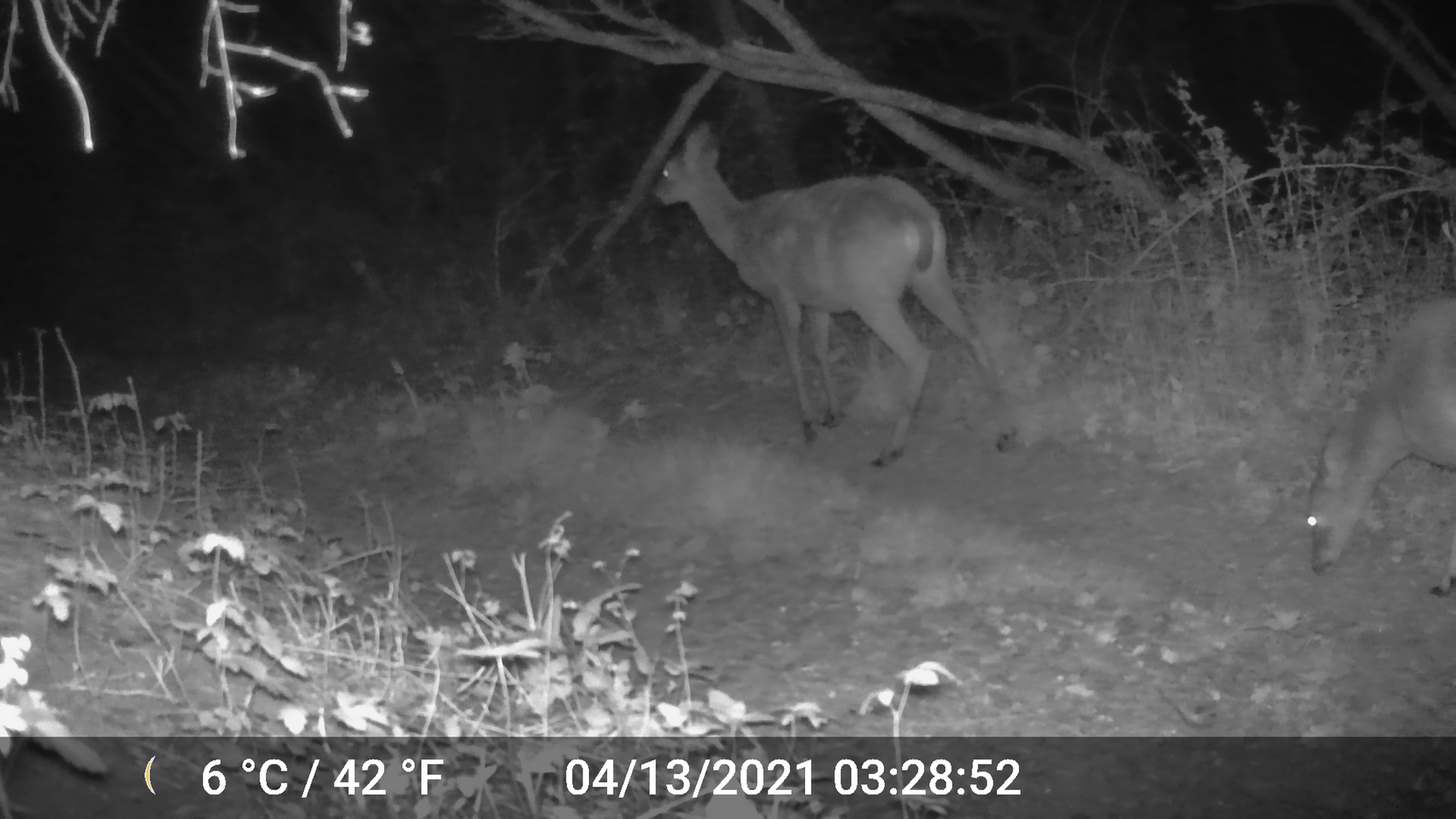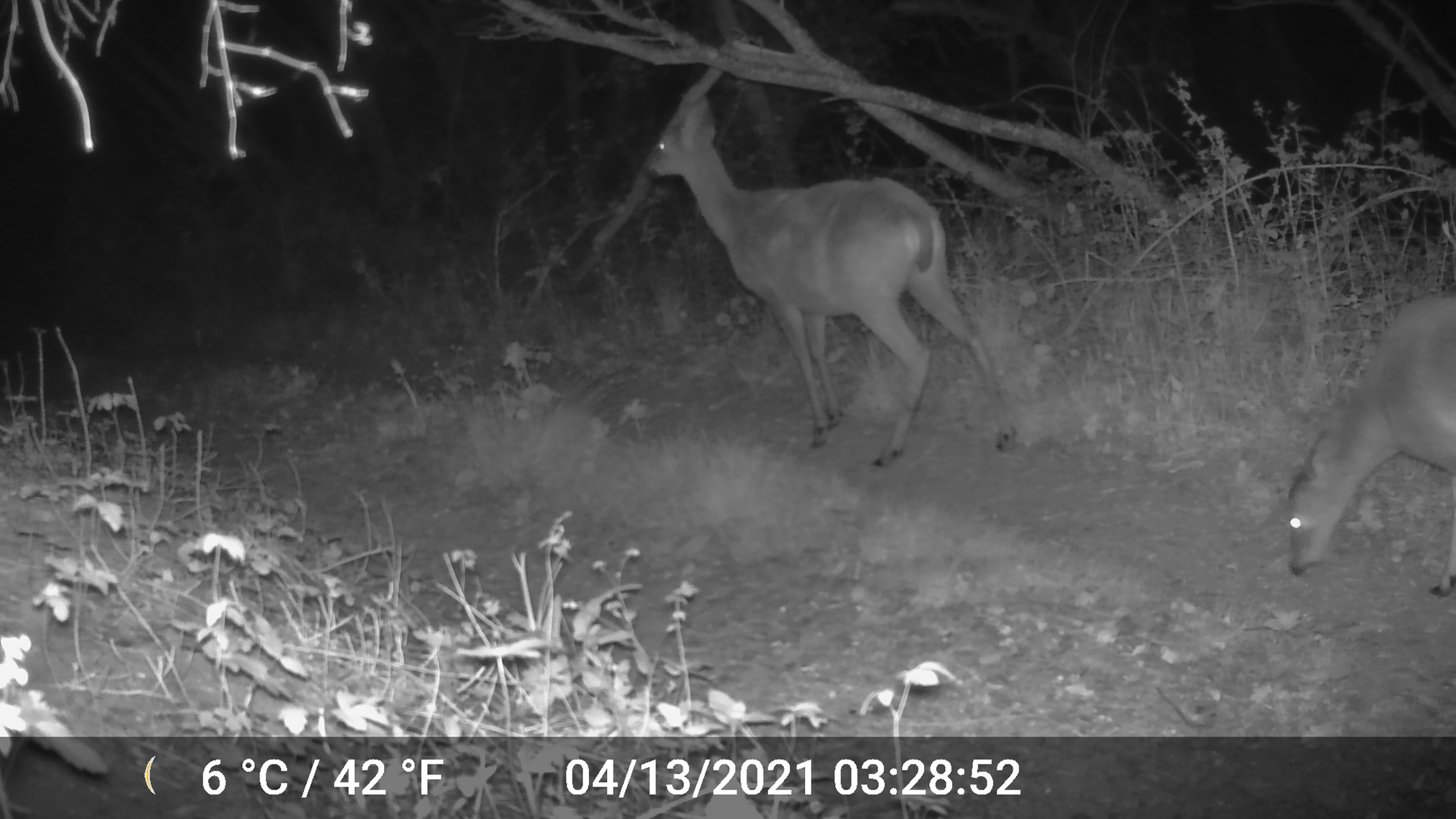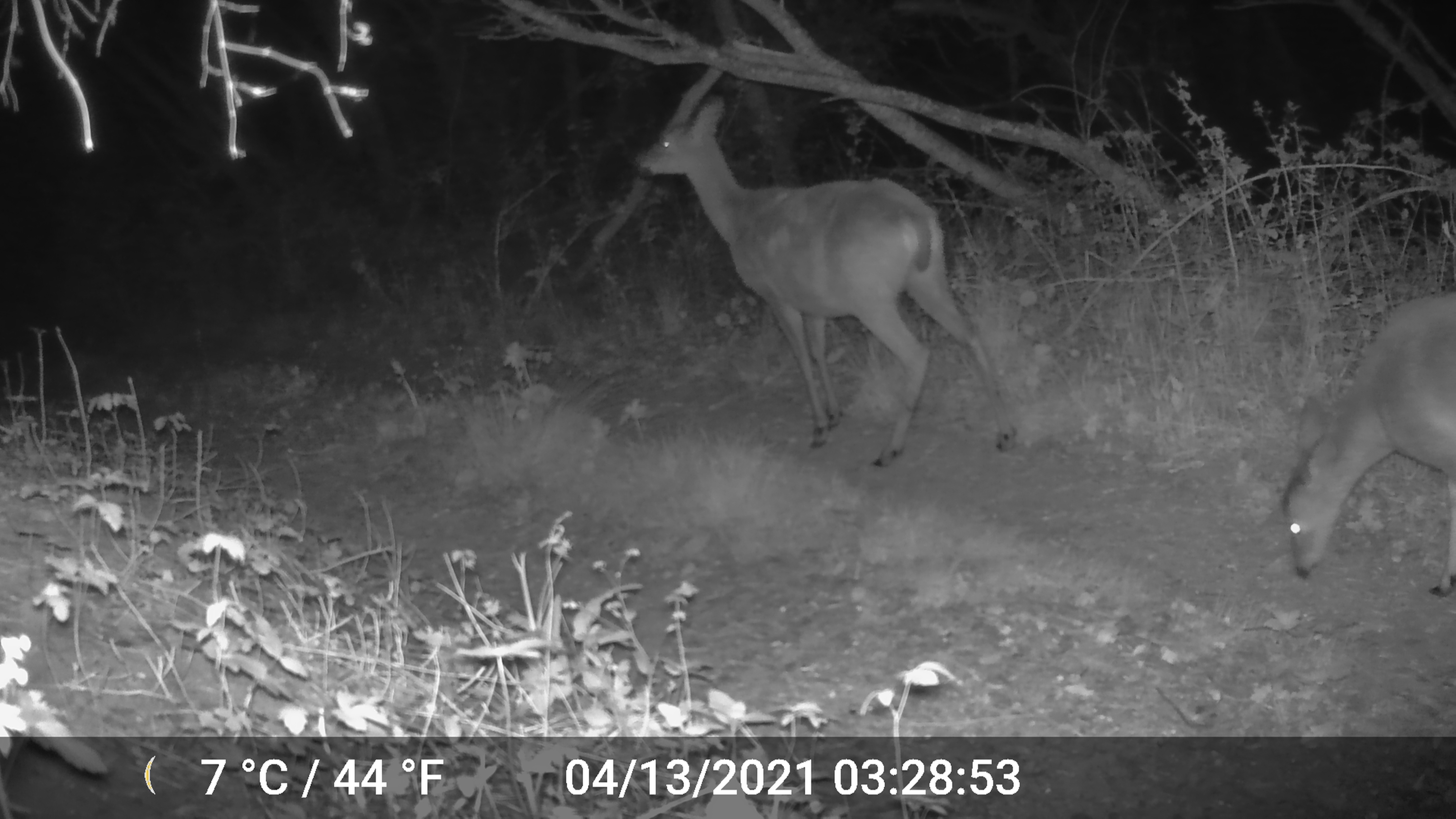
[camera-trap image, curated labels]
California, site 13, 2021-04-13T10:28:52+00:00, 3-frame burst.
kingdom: Animalia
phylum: Chordata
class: Mammalia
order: Artiodactyla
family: Cervidae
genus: Odocoileus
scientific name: Odocoileus hemionus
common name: mule deer